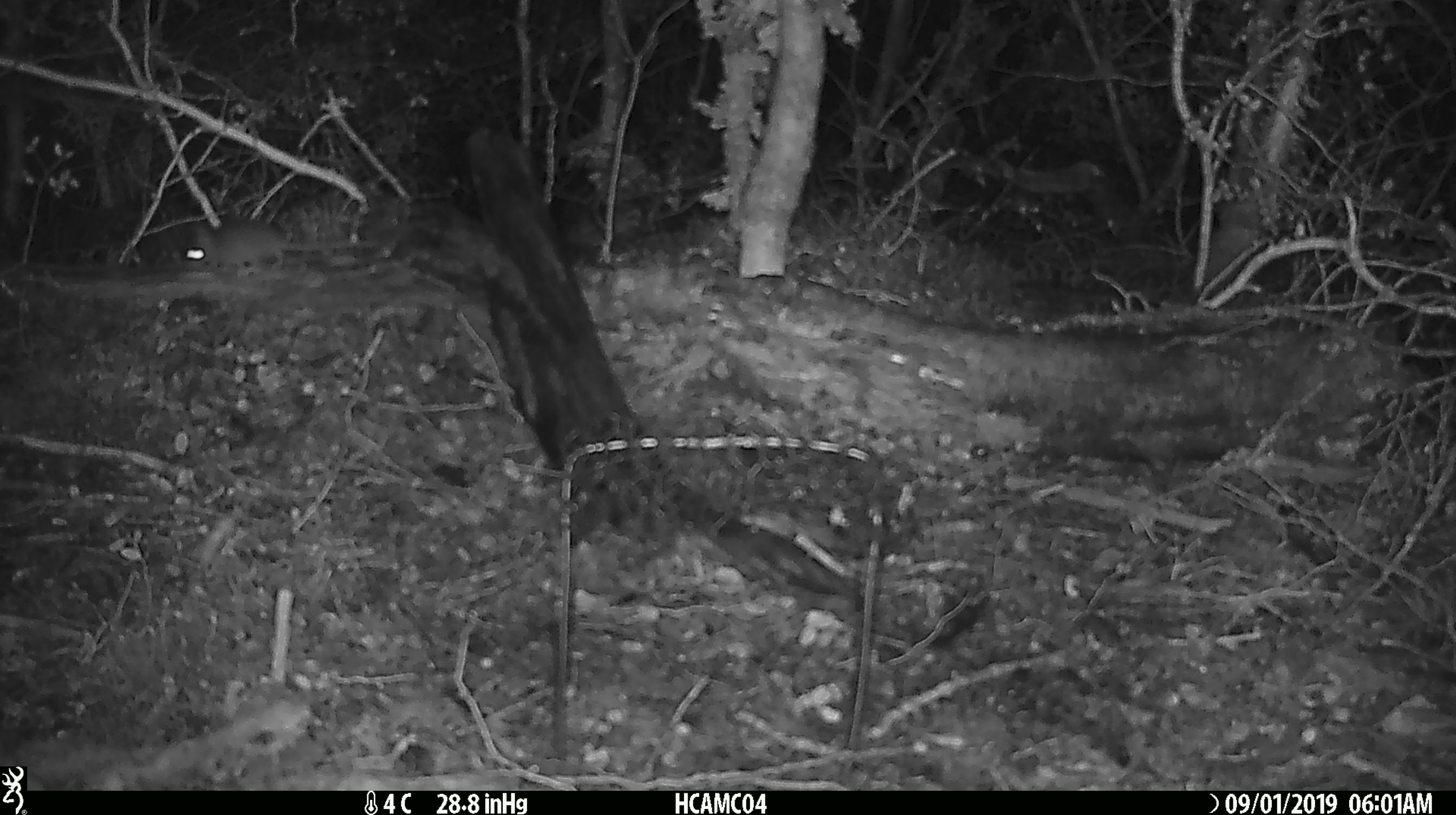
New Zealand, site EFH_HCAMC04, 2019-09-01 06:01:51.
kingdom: Animalia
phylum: Chordata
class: Mammalia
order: Rodentia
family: Muridae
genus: Mus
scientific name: Mus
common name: mouse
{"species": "mouse (Mus)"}